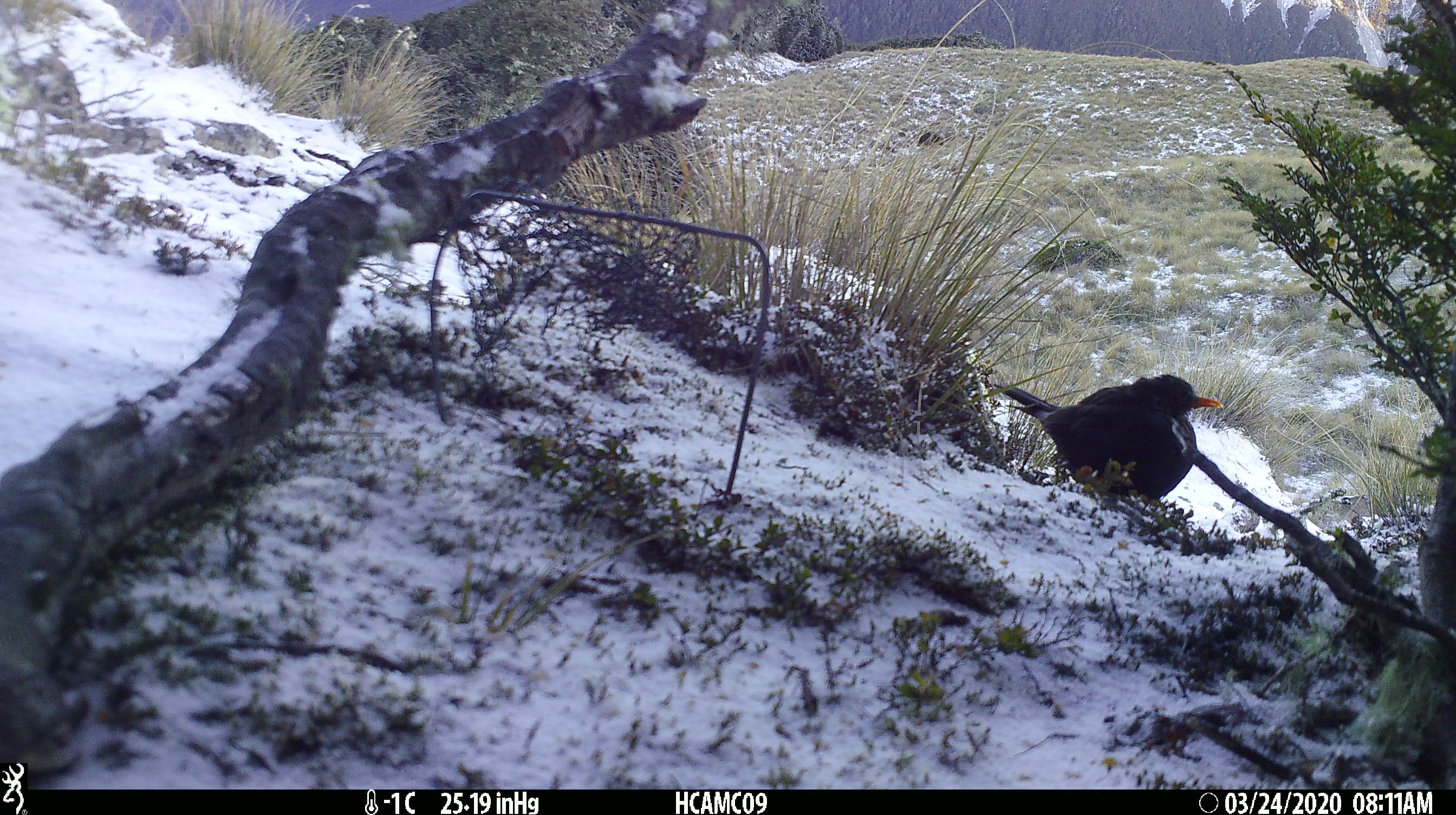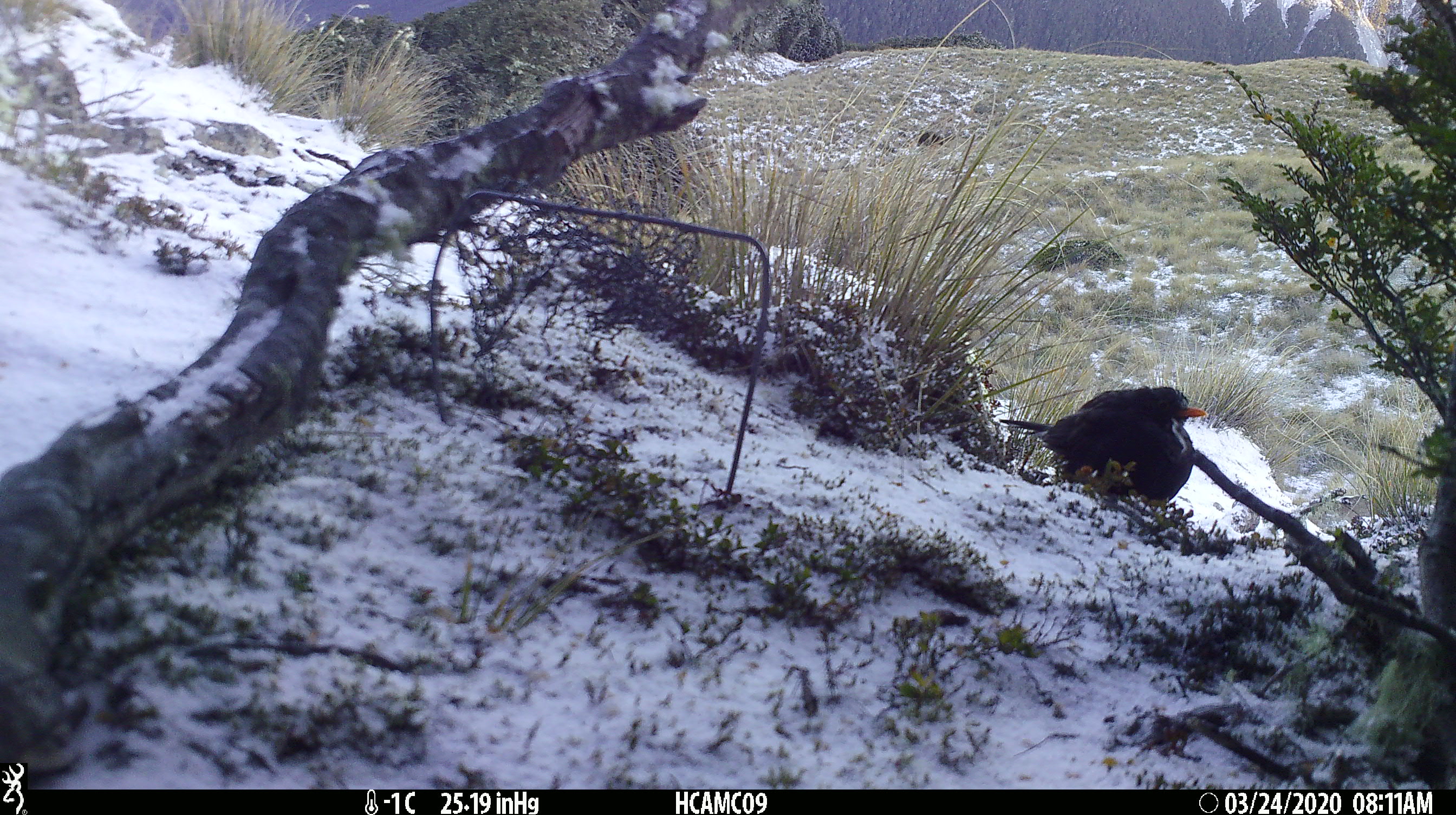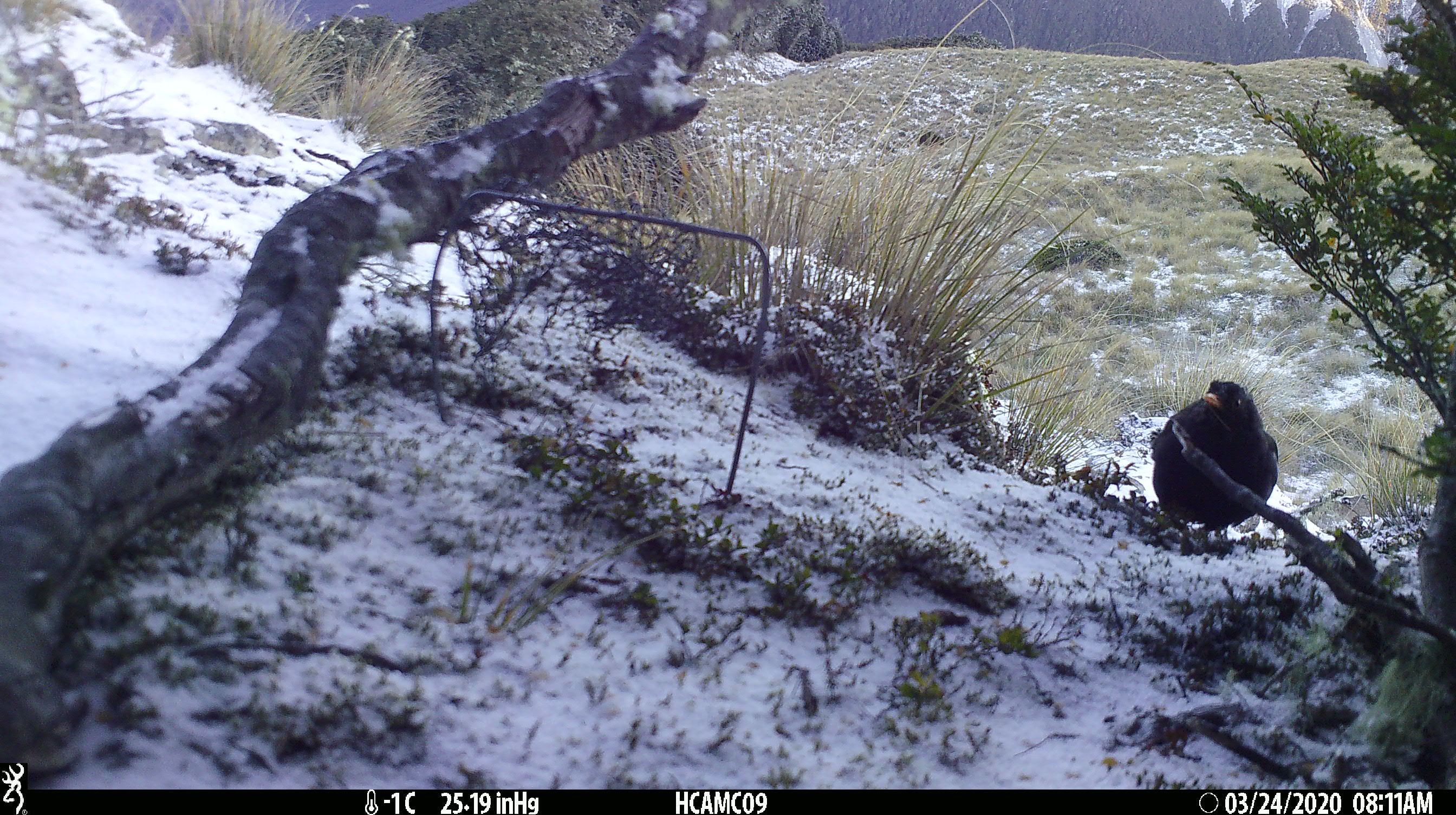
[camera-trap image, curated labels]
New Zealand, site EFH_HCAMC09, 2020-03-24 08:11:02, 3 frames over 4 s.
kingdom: Animalia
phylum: Chordata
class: Aves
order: Passeriformes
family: Turdidae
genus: Turdus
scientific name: Turdus merula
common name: eurasian blackbird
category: blackbird